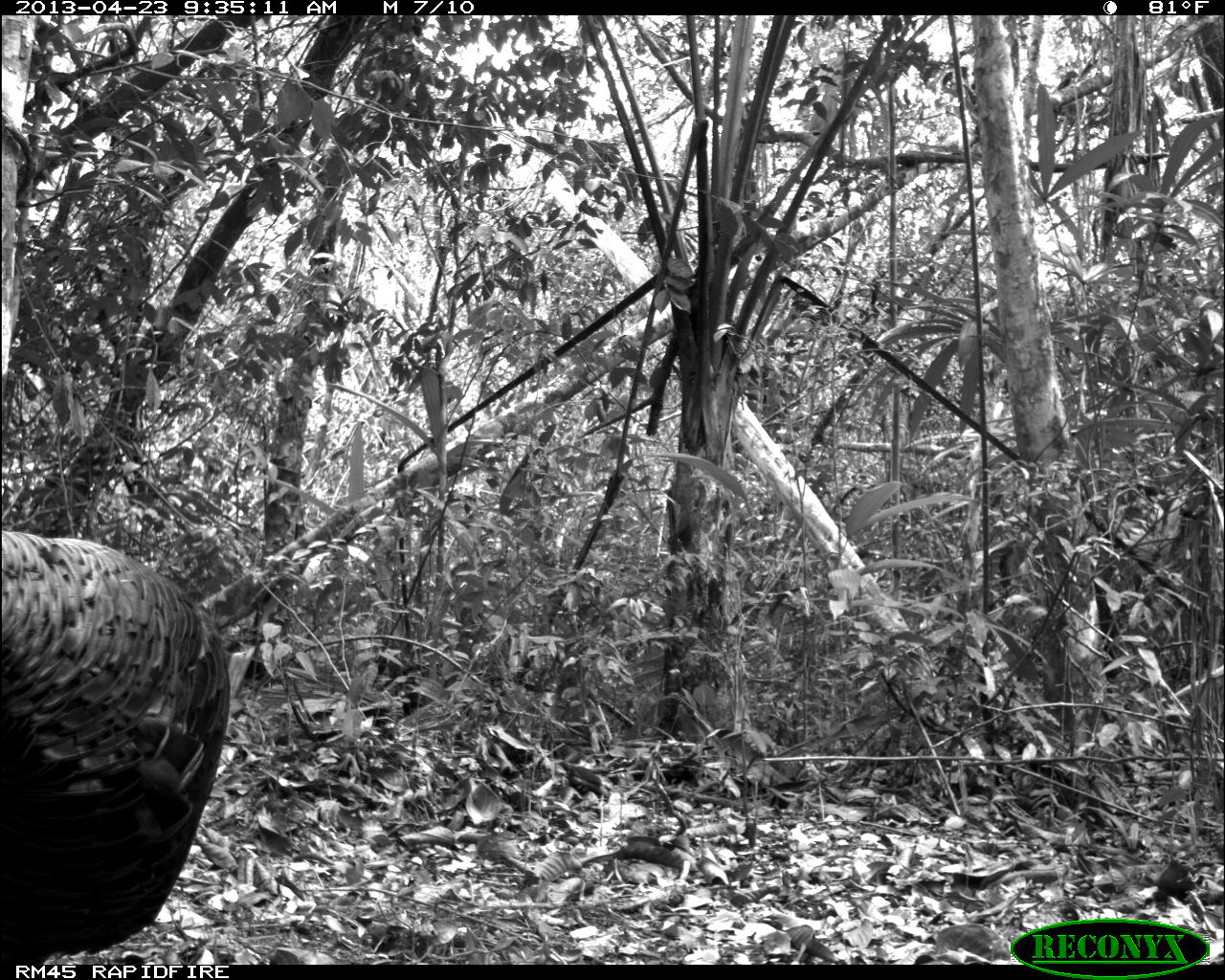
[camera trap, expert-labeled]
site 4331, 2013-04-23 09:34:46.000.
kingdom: Animalia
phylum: Chordata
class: Aves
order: Galliformes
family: Phasianidae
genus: Meleagris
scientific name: Meleagris ocellata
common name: ocellated turkey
Meleagris ocellata (ocellated turkey), count 2.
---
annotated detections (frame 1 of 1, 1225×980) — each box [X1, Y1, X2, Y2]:
meleagris ocellata: [1, 522, 236, 964]